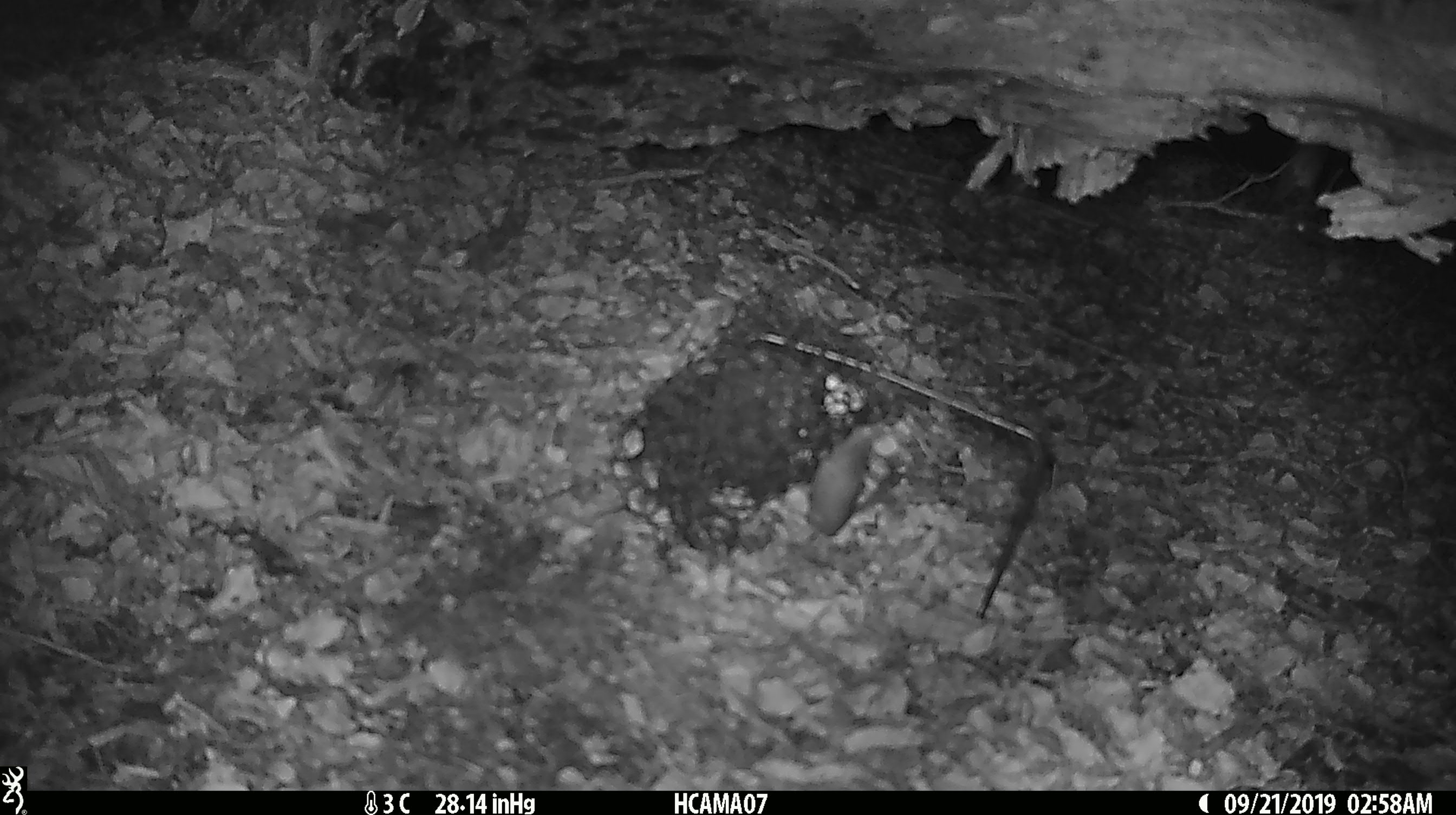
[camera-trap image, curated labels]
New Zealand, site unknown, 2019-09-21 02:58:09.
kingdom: Animalia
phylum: Chordata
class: Mammalia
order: Rodentia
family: Muridae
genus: Mus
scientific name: Mus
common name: mouse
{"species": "mouse (Mus)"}